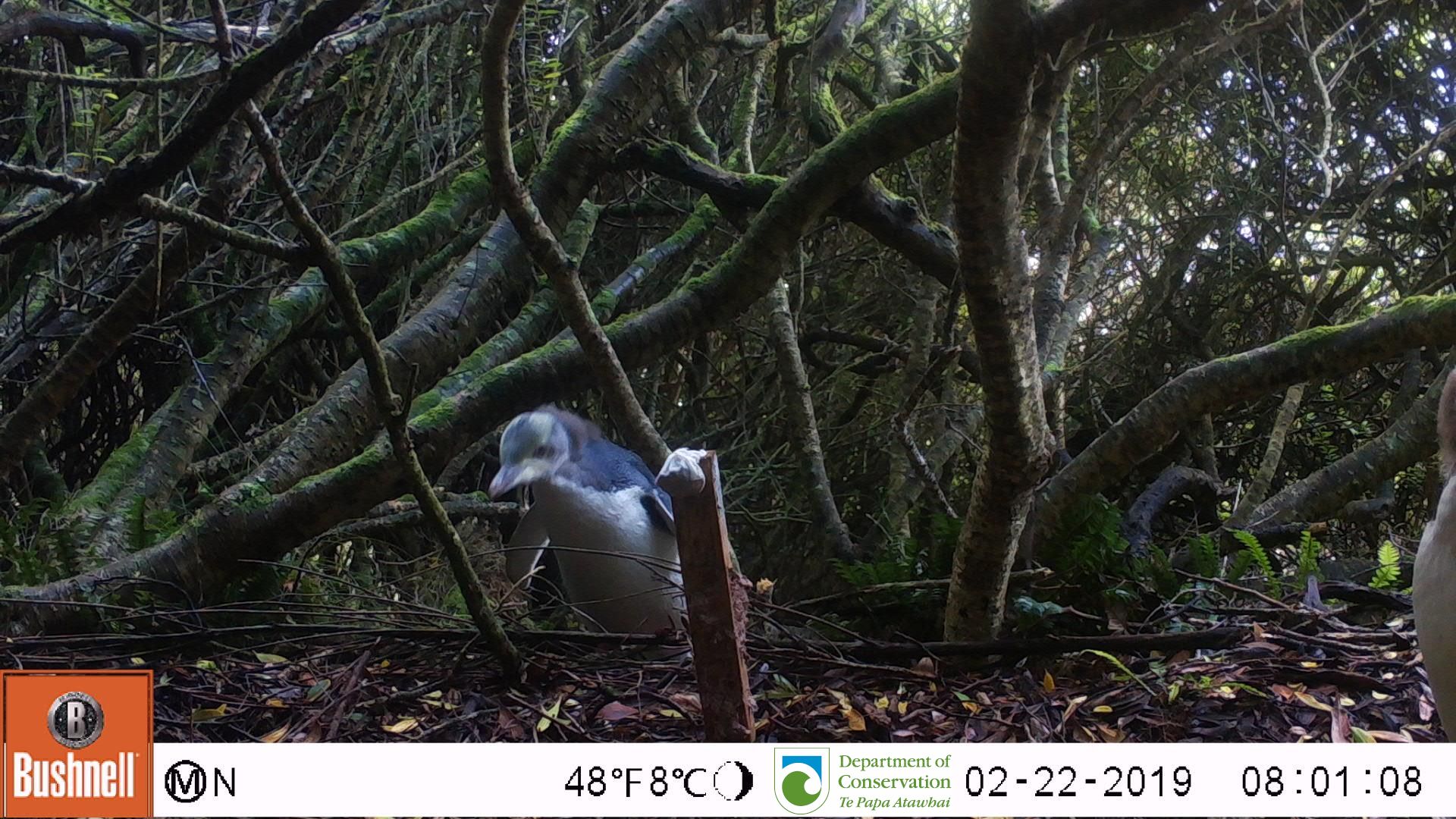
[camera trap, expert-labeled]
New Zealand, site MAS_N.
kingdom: Animalia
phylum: Chordata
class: Aves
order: Sphenisciformes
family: Spheniscidae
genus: Megadyptes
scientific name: Megadyptes antipodes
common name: yellow-eyed penguin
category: yellow eyed penguin